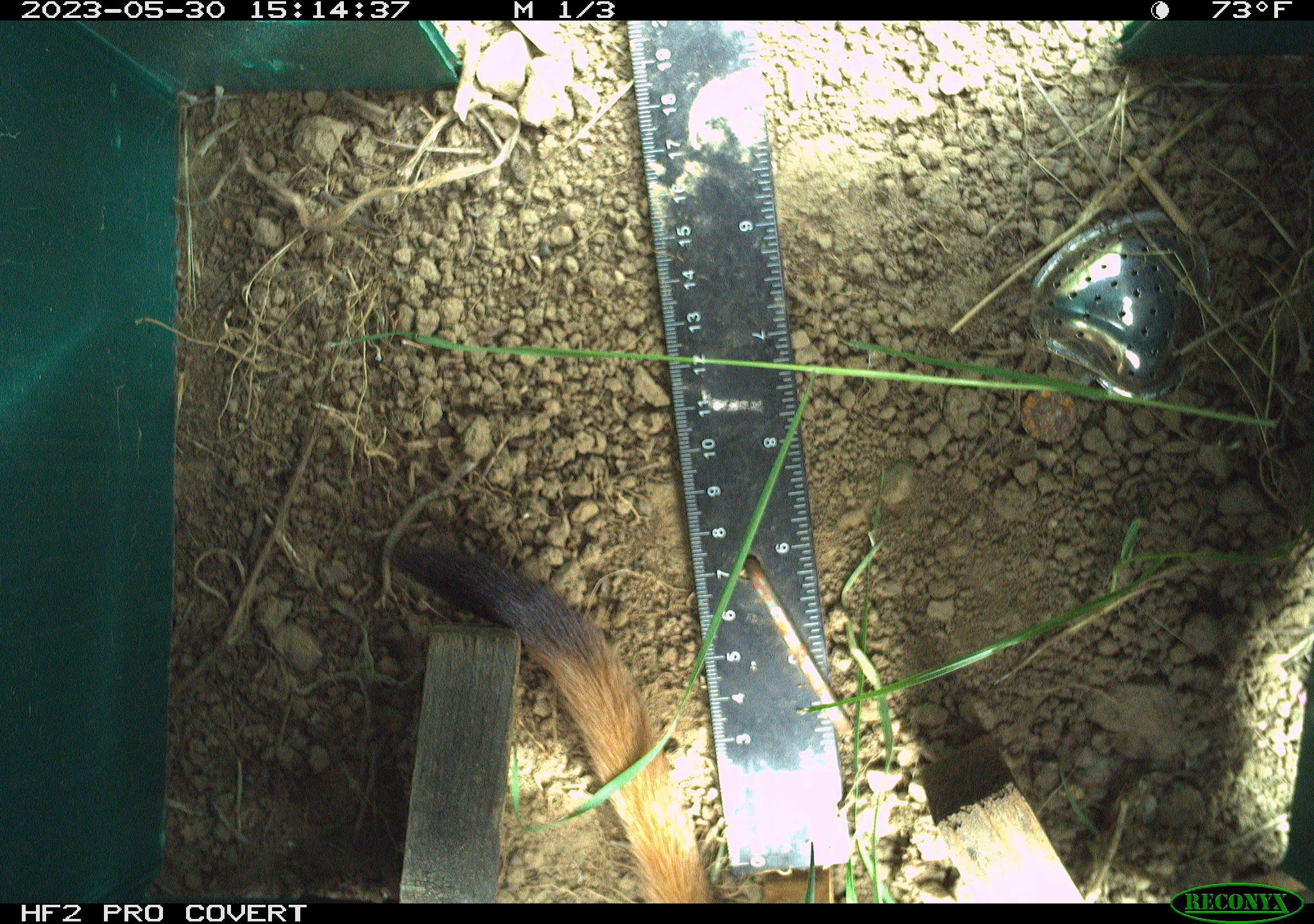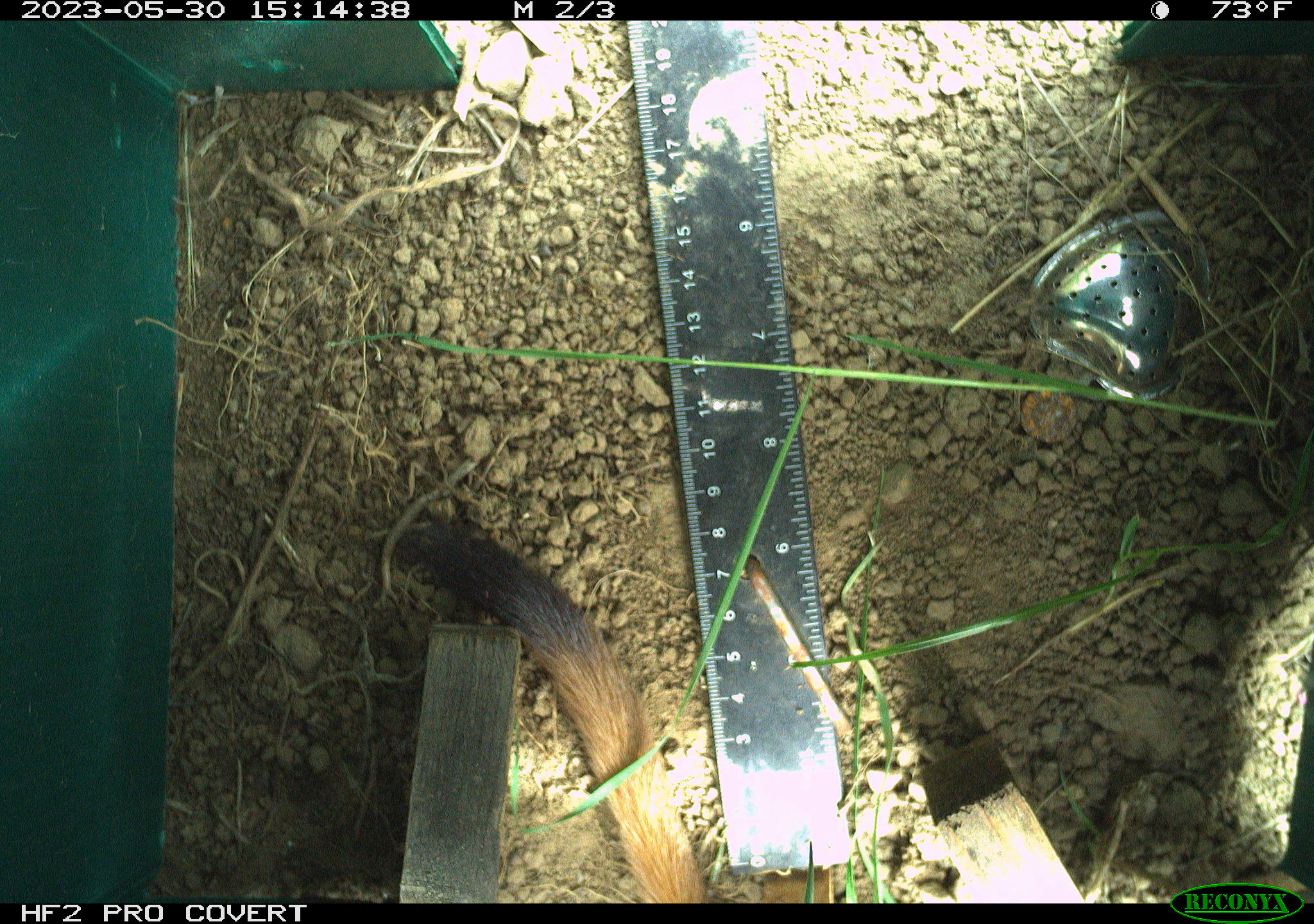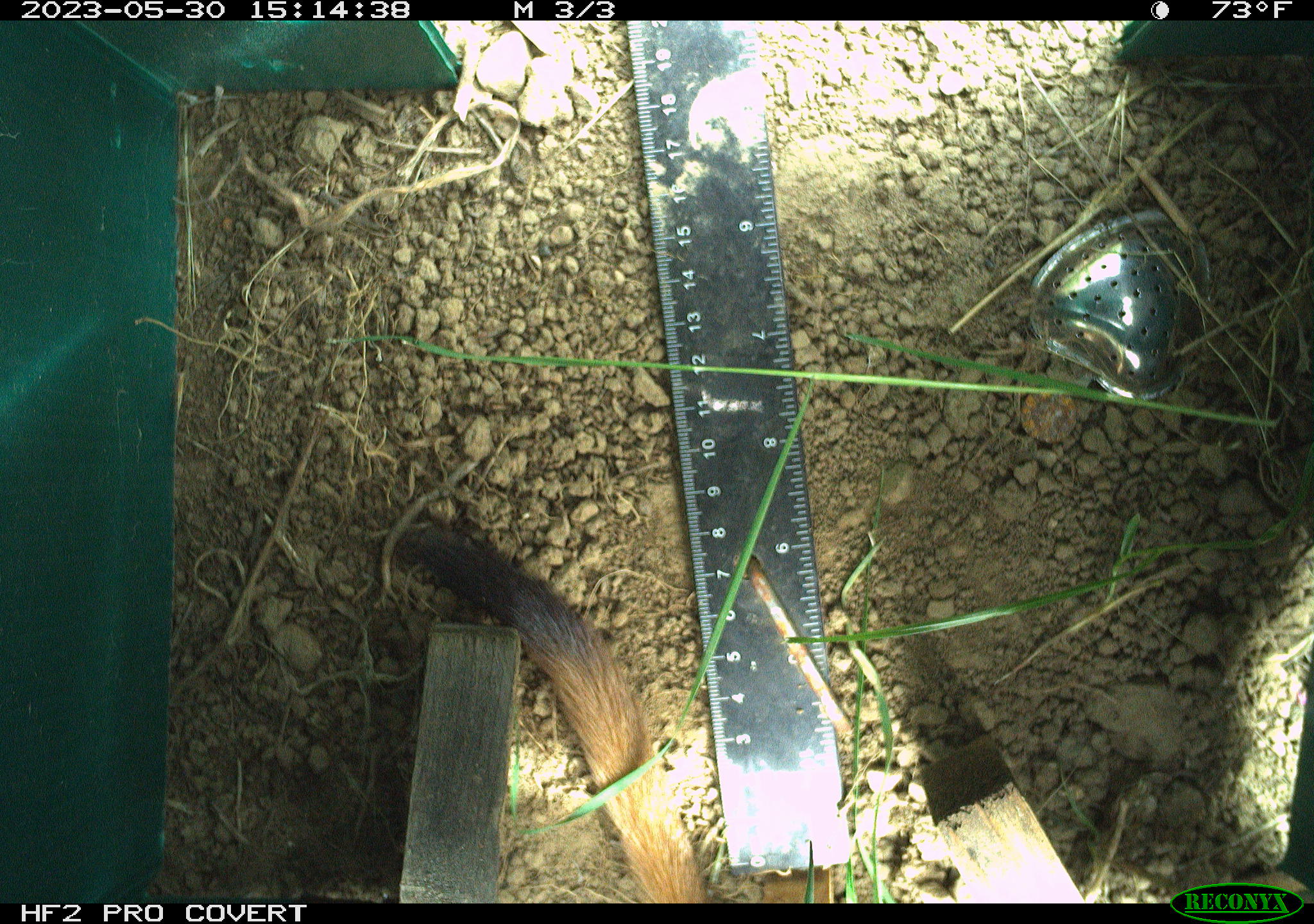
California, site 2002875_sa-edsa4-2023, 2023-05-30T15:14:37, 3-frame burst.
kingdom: Animalia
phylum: Chordata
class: Mammalia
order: Carnivora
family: Mustelidae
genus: Neogale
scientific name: Neogale frenata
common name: long-tailed weasel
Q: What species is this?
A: Long-tailed weasel (Neogale frenata).